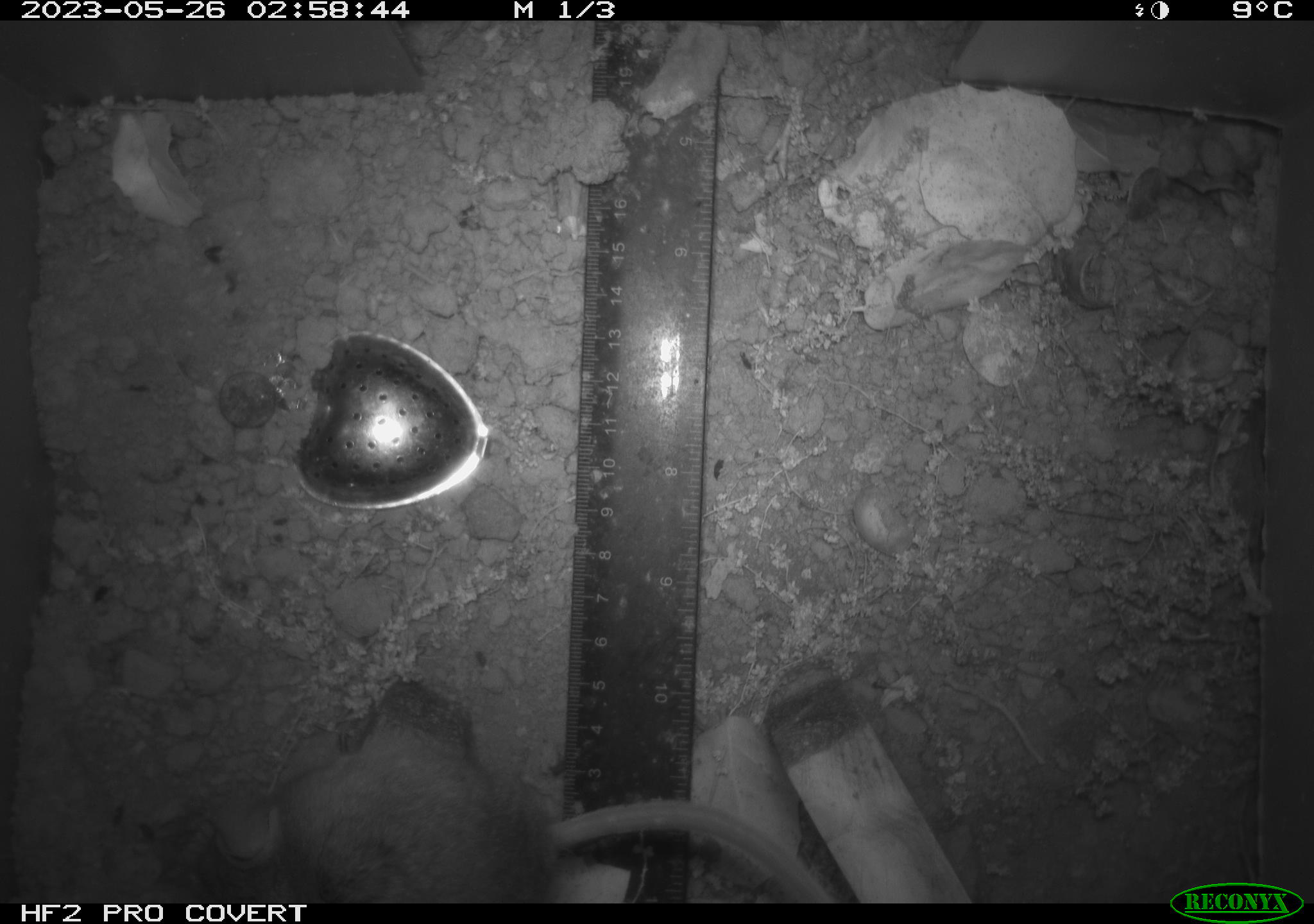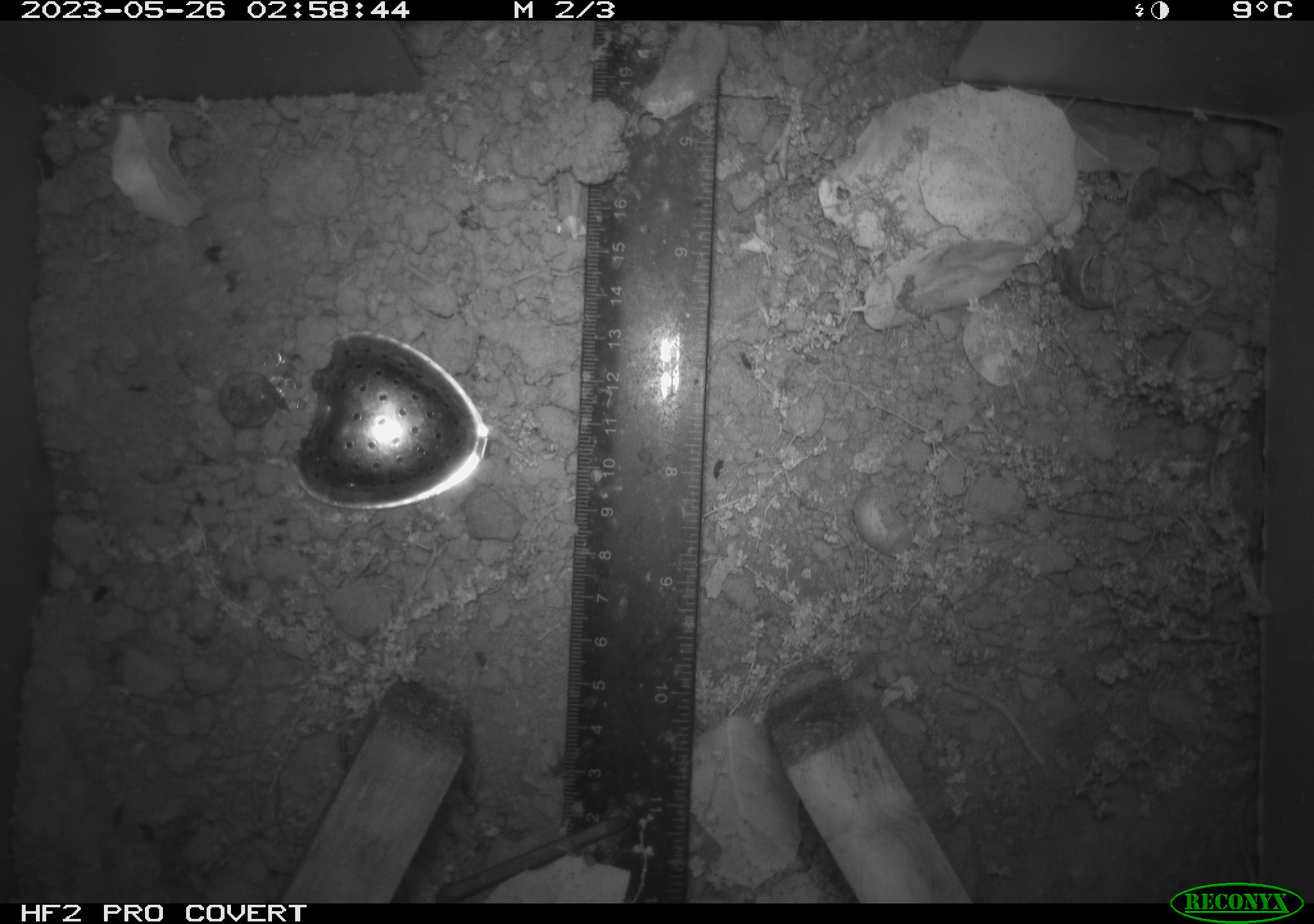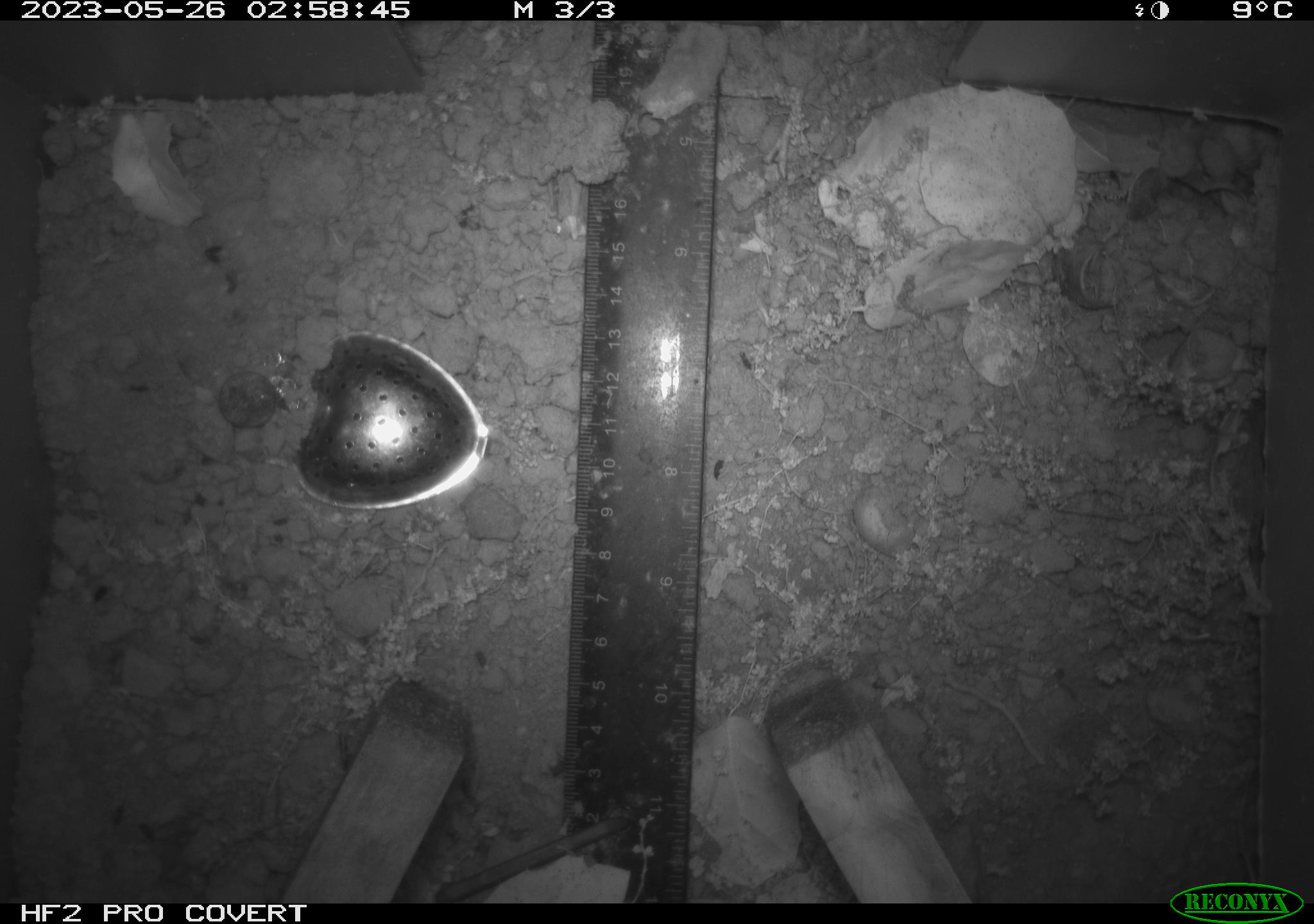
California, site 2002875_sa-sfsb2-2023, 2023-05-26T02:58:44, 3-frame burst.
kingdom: Animalia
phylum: Chordata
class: Mammalia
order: Rodentia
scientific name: Rodentia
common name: mouse species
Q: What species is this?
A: Mouse species (Rodentia).